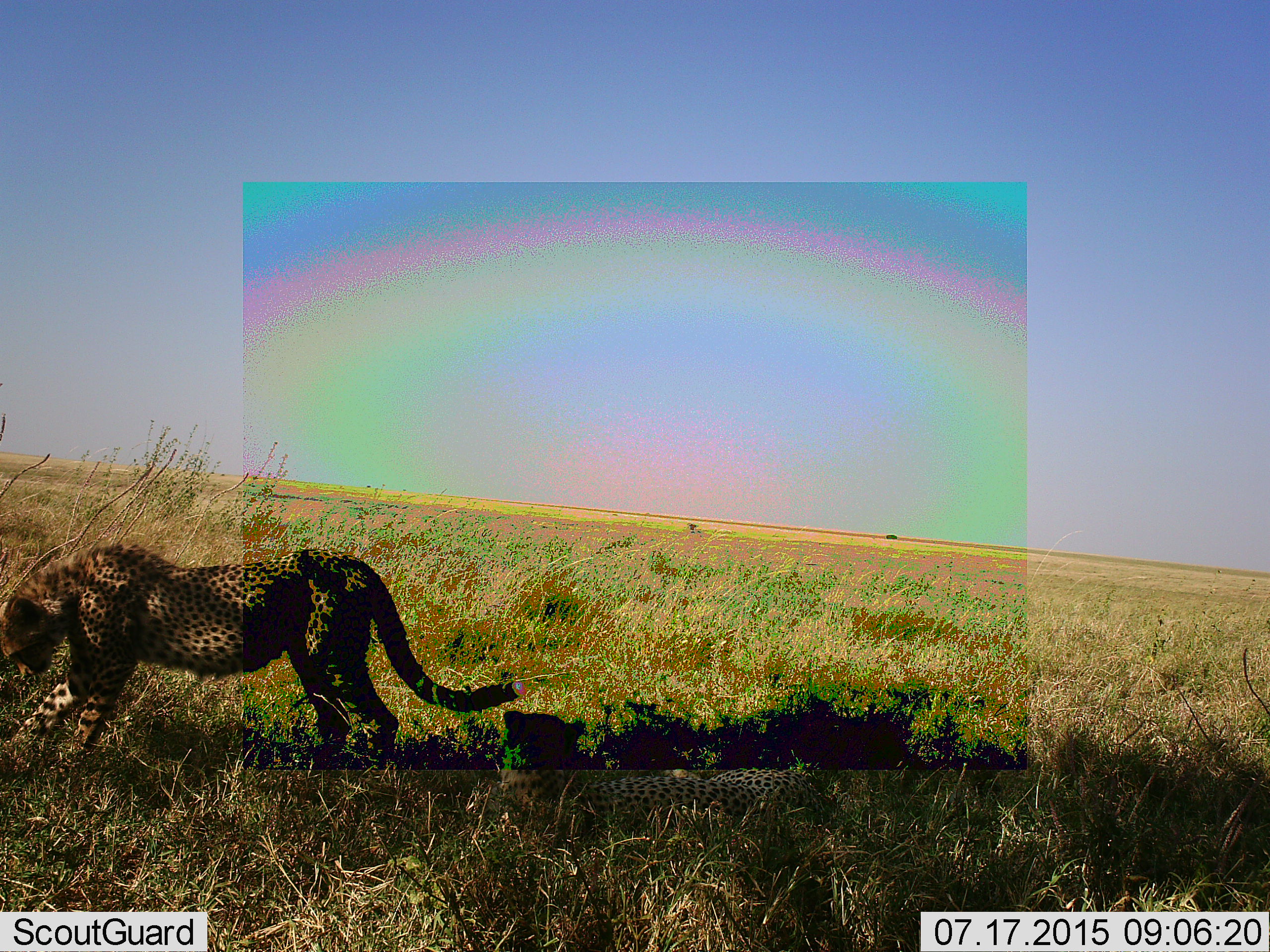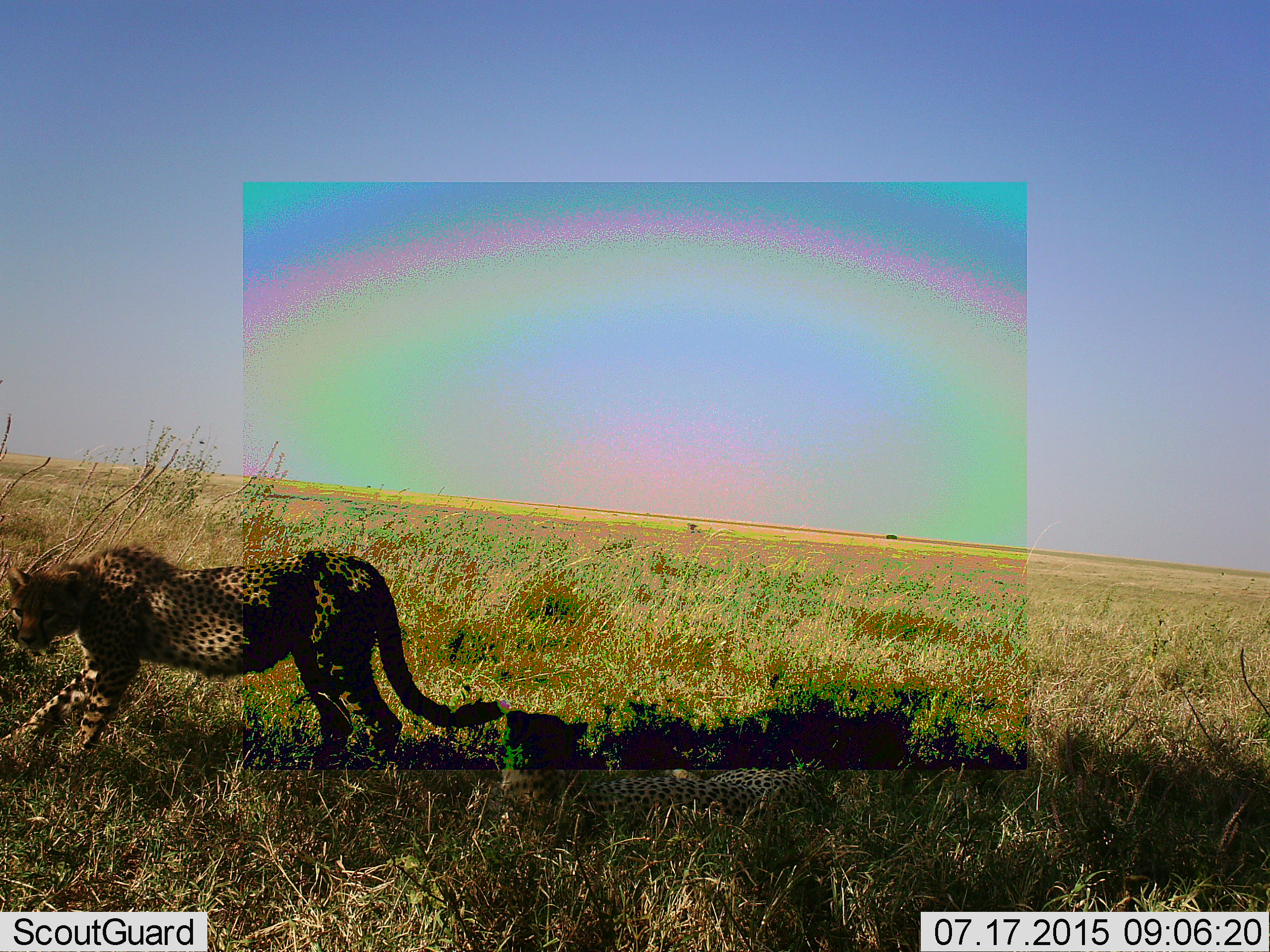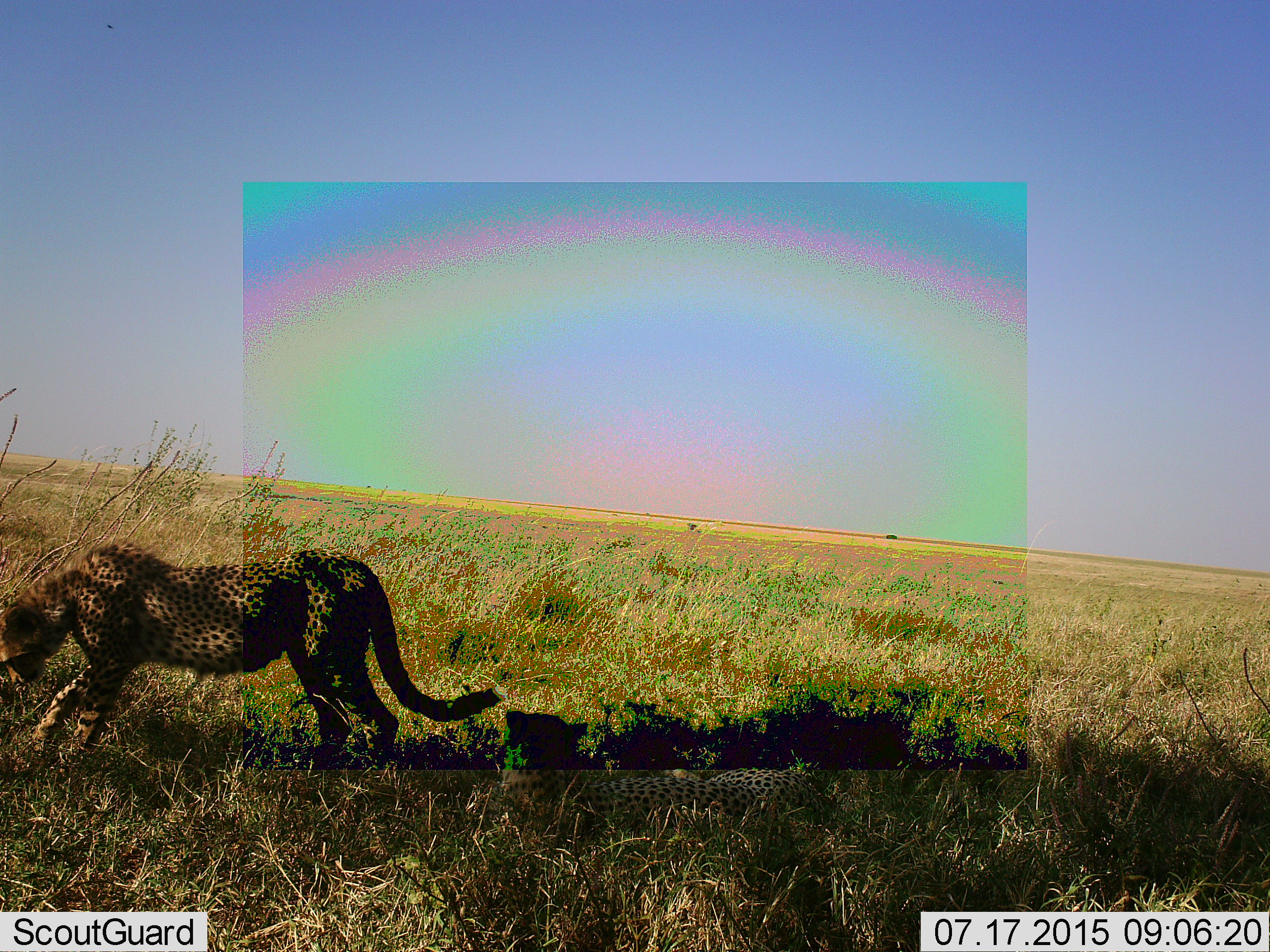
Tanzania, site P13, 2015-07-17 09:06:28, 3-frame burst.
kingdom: Animalia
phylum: Chordata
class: Mammalia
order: Carnivora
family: Felidae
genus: Acinonyx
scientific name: Acinonyx jubatus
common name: cheetah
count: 2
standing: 71%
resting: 86%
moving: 14%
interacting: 0%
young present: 43%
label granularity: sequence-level